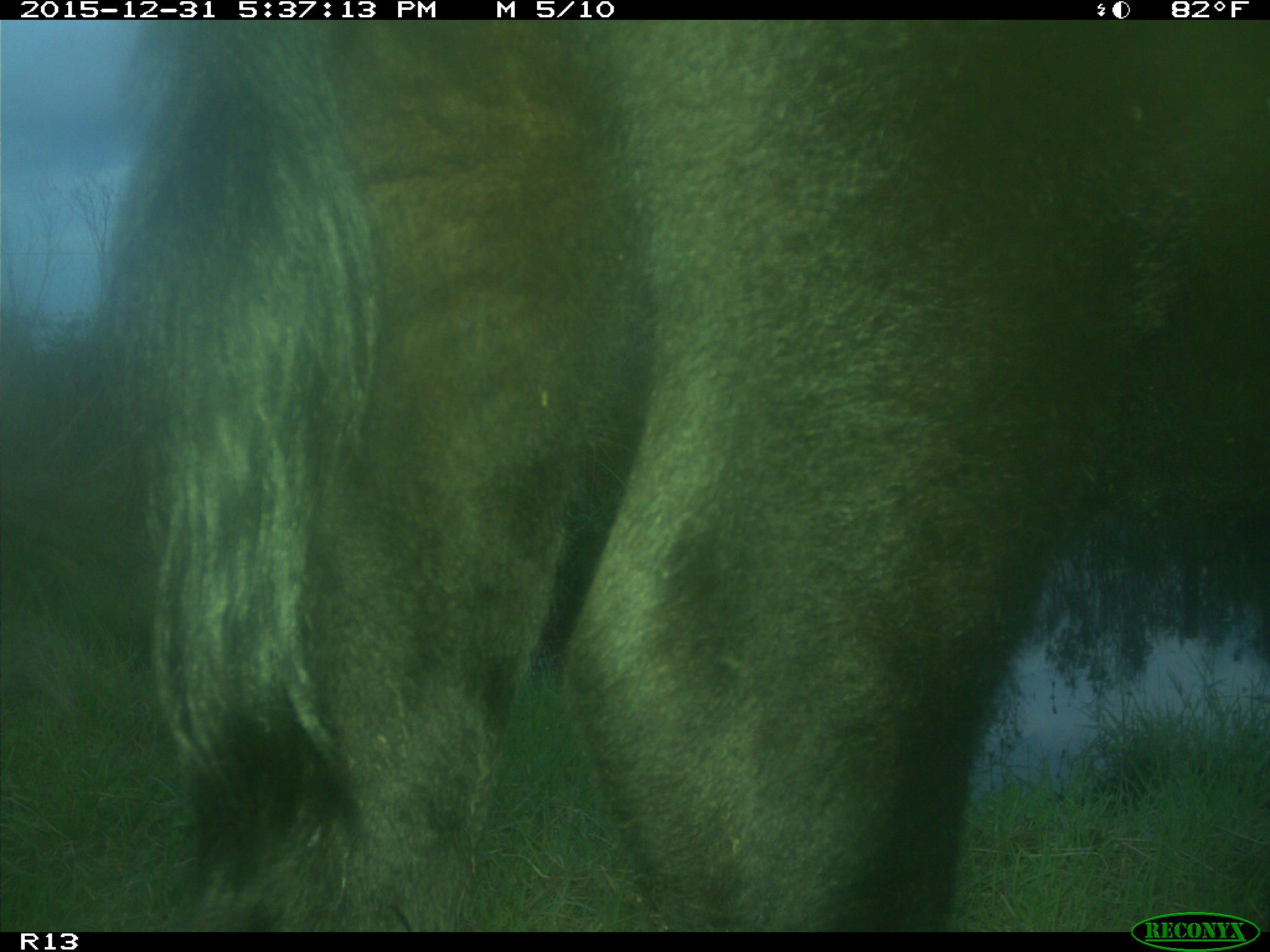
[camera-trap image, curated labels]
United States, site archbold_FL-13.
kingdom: Animalia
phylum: Chordata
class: Mammalia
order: Artiodactyla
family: Bovidae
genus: Bos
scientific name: Bos taurus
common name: domestic cow